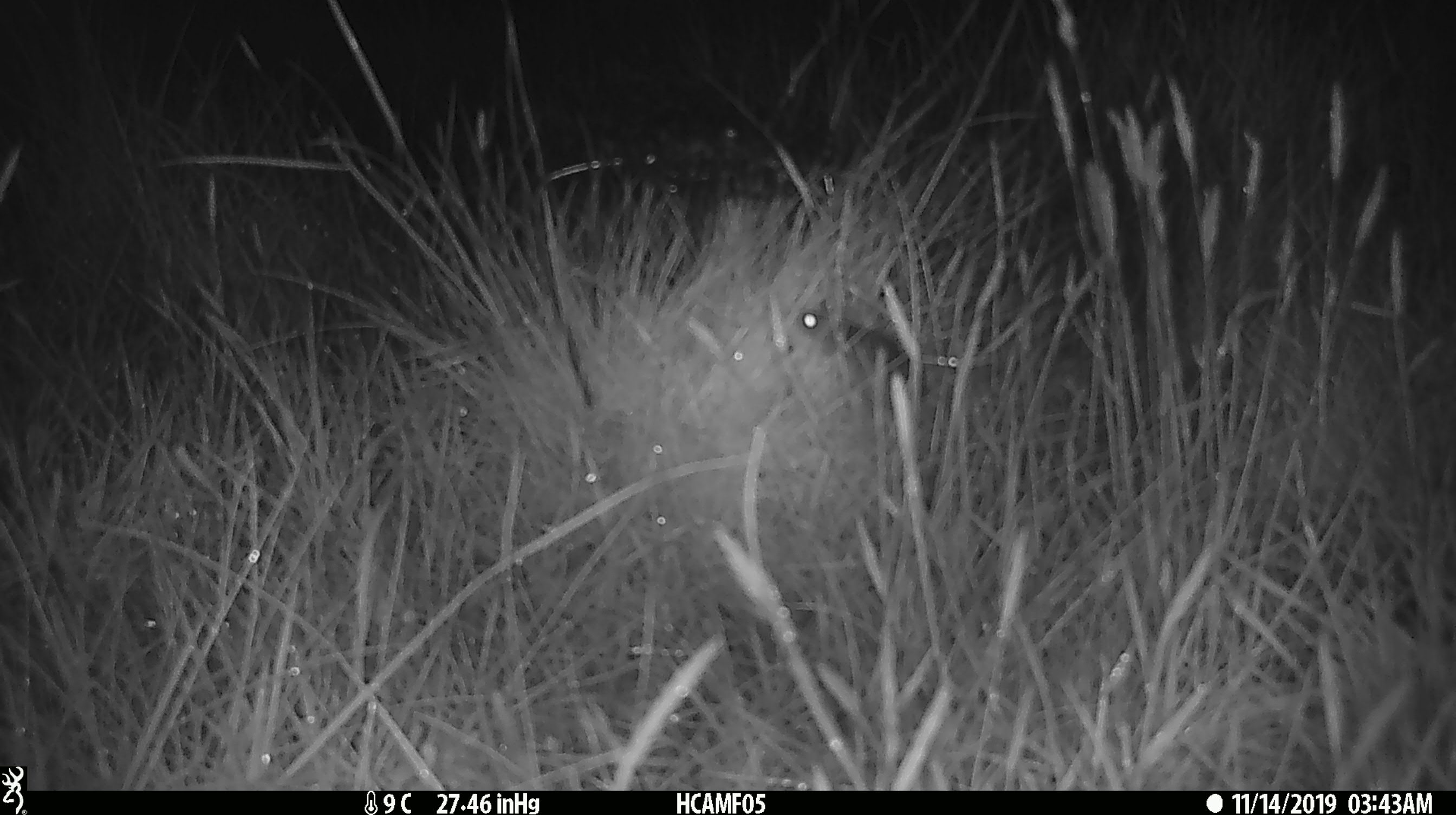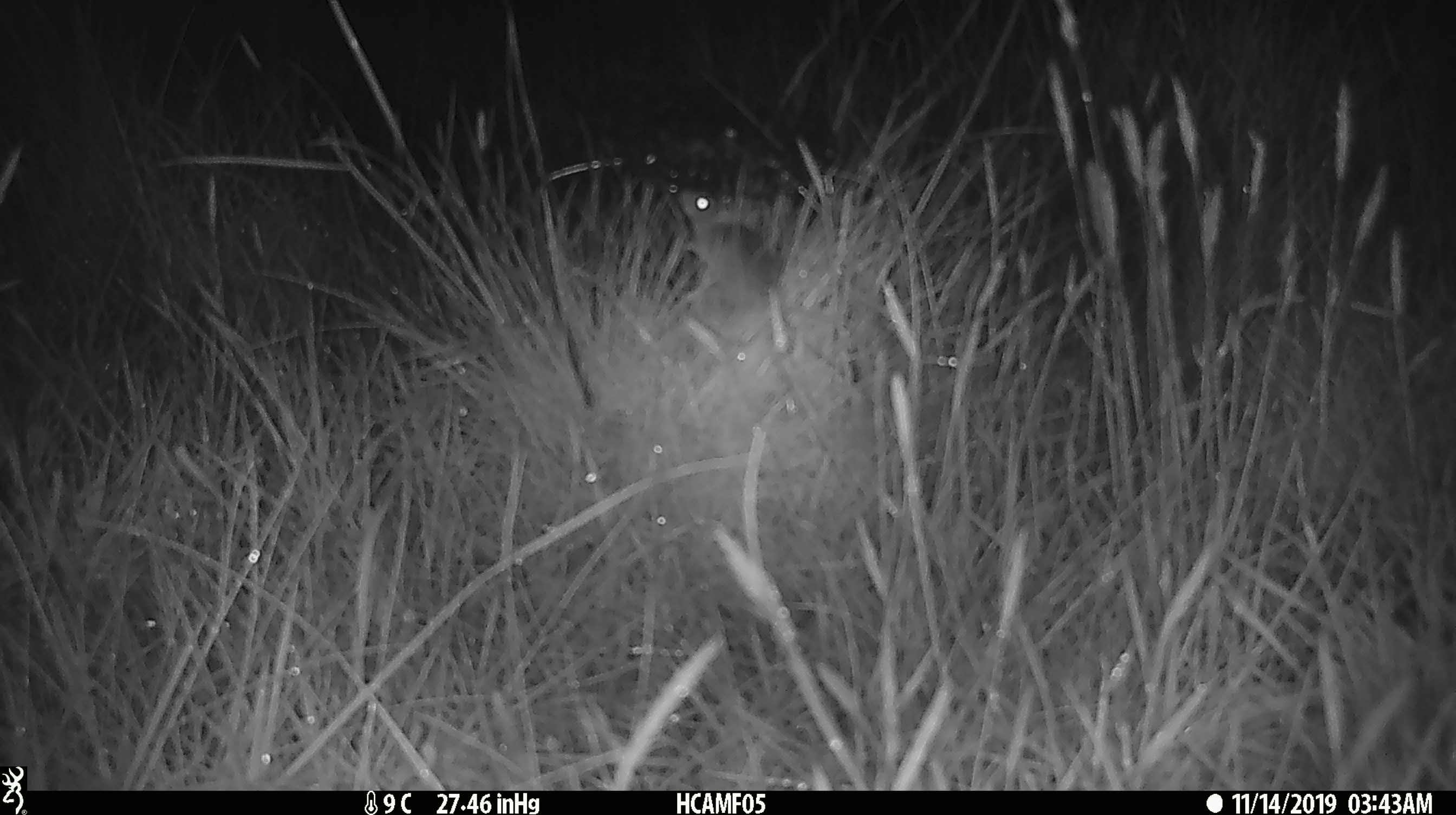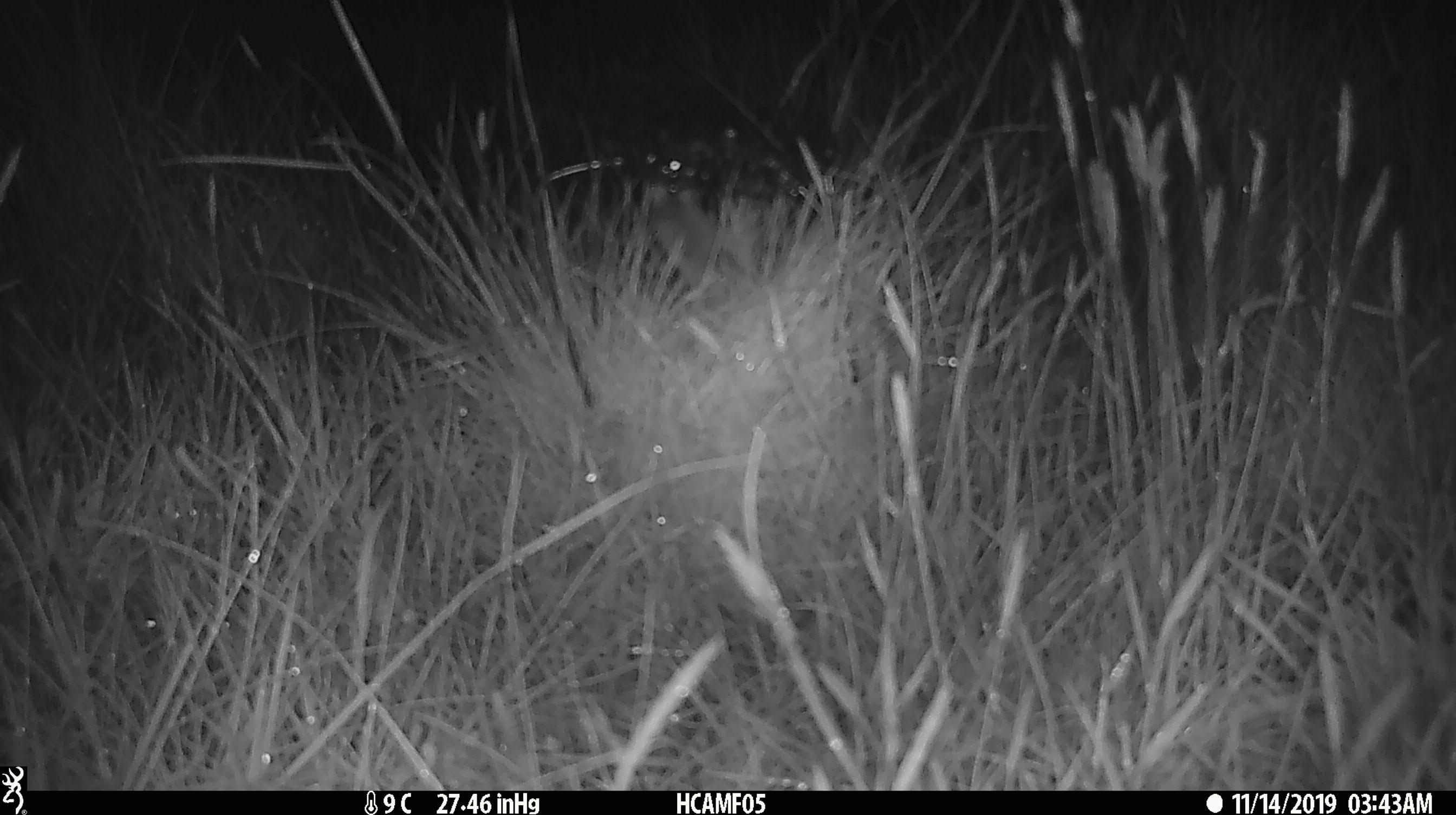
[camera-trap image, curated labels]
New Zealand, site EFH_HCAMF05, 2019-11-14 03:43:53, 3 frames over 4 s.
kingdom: Animalia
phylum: Chordata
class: Mammalia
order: Rodentia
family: Muridae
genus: Mus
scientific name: Mus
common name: mouse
Mouse (Mus).